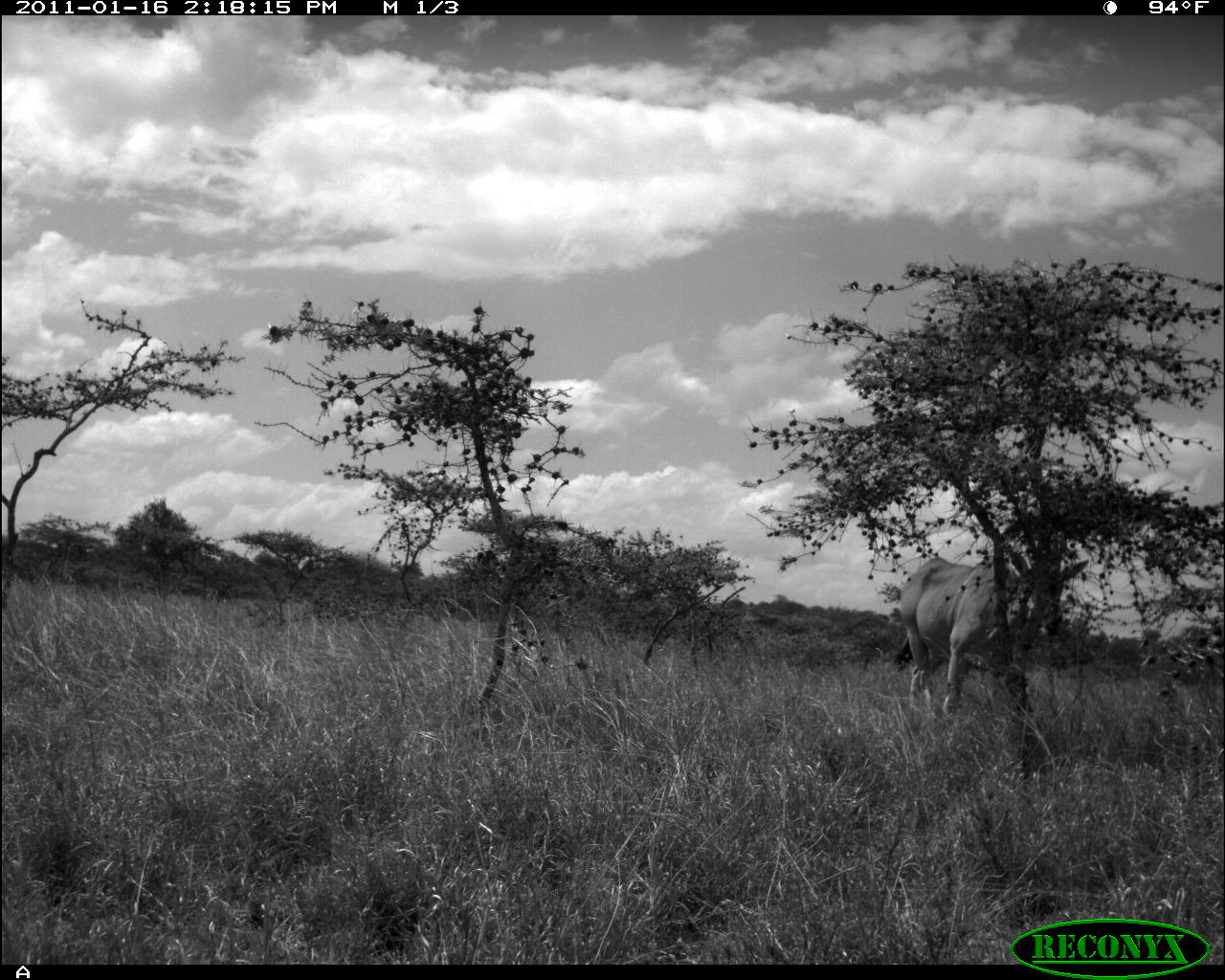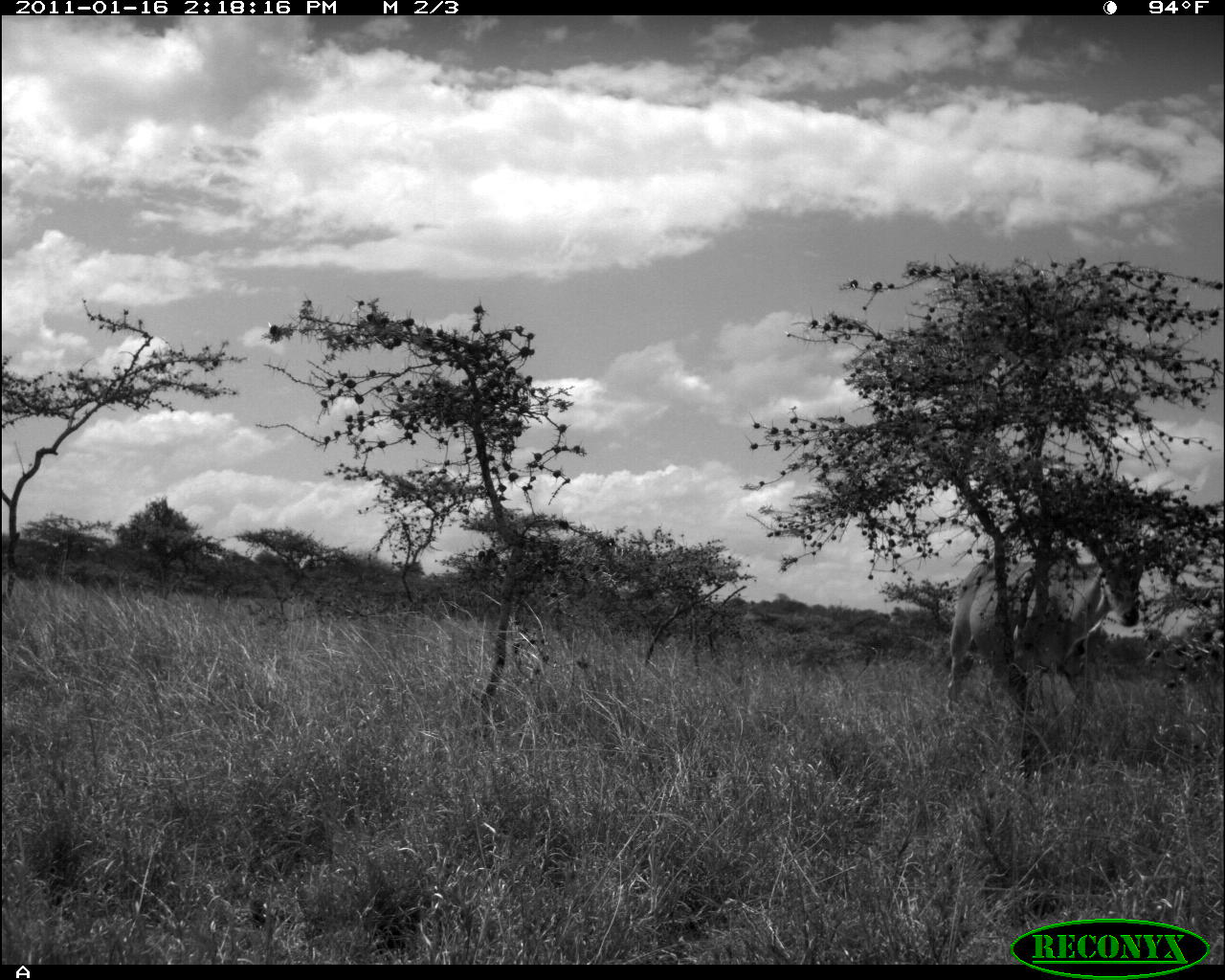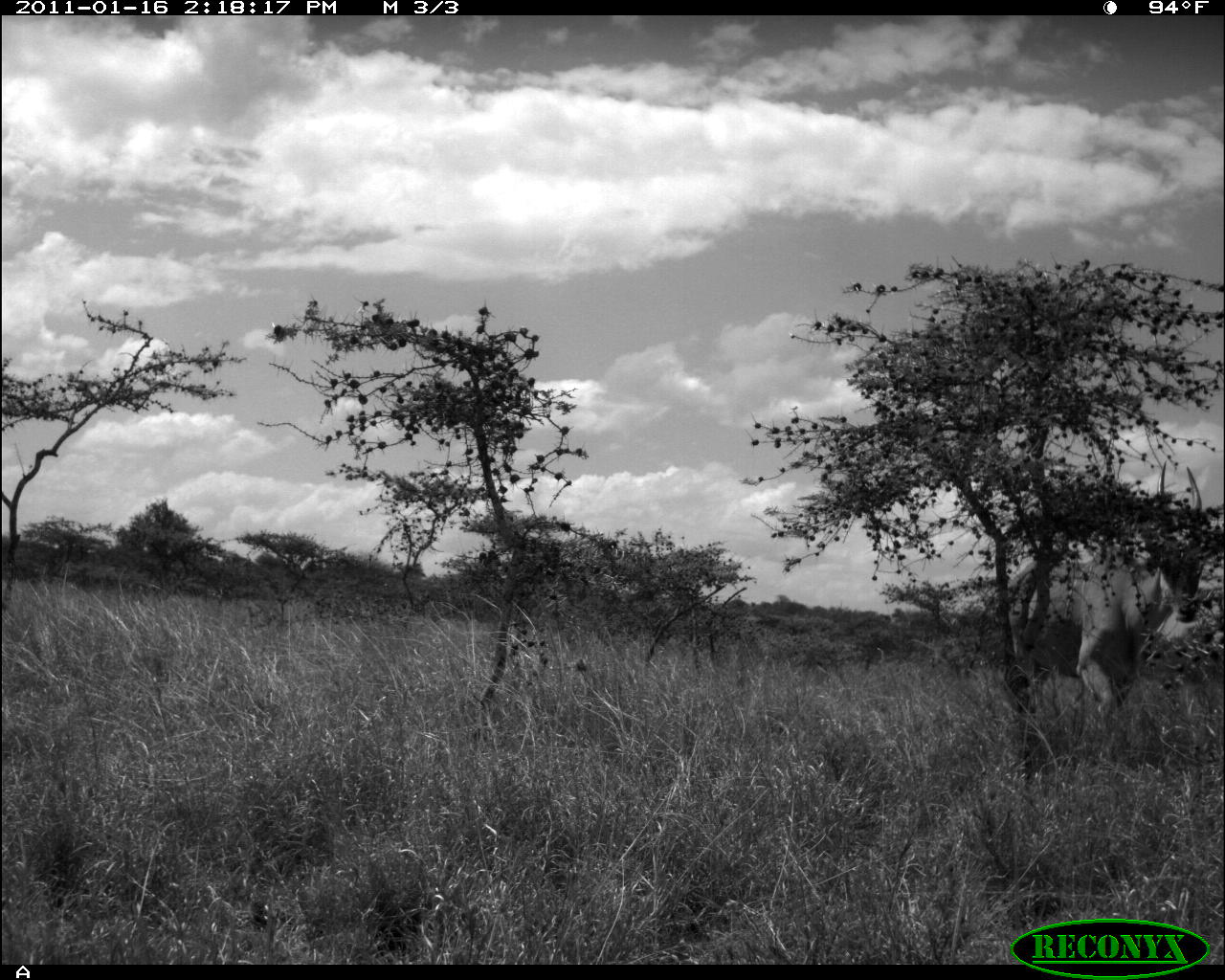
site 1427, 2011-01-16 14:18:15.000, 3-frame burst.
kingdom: Animalia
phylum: Chordata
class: Mammalia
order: Artiodactyla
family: Bovidae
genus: Madoqua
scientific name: Madoqua guentheri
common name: günther's dik-dik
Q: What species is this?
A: Madoqua guentheri (günther's dik-dik).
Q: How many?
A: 1.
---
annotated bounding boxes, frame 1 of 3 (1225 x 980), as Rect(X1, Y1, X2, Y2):
madoqua guentheri: Rect(889, 532, 1090, 718)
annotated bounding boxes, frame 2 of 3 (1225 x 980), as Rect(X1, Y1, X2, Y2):
madoqua guentheri: Rect(946, 556, 1146, 713)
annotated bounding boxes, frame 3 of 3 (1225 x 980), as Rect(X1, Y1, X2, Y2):
madoqua guentheri: Rect(990, 457, 1223, 719)